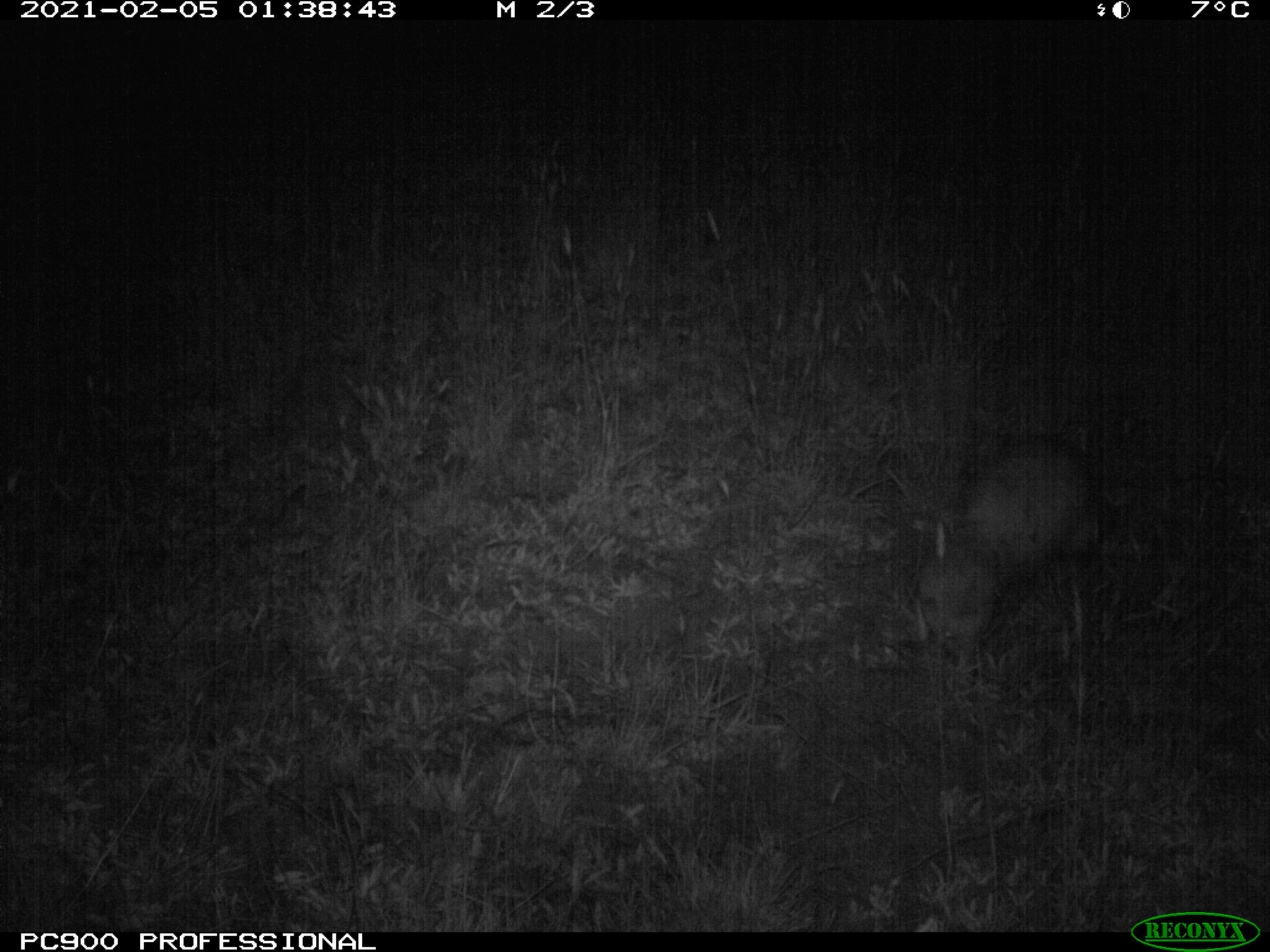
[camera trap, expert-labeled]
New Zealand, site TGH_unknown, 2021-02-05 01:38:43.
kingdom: Animalia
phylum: Chordata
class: Mammalia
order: Carnivora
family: Mustelidae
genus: Mustela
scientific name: Mustela furo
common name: ferret